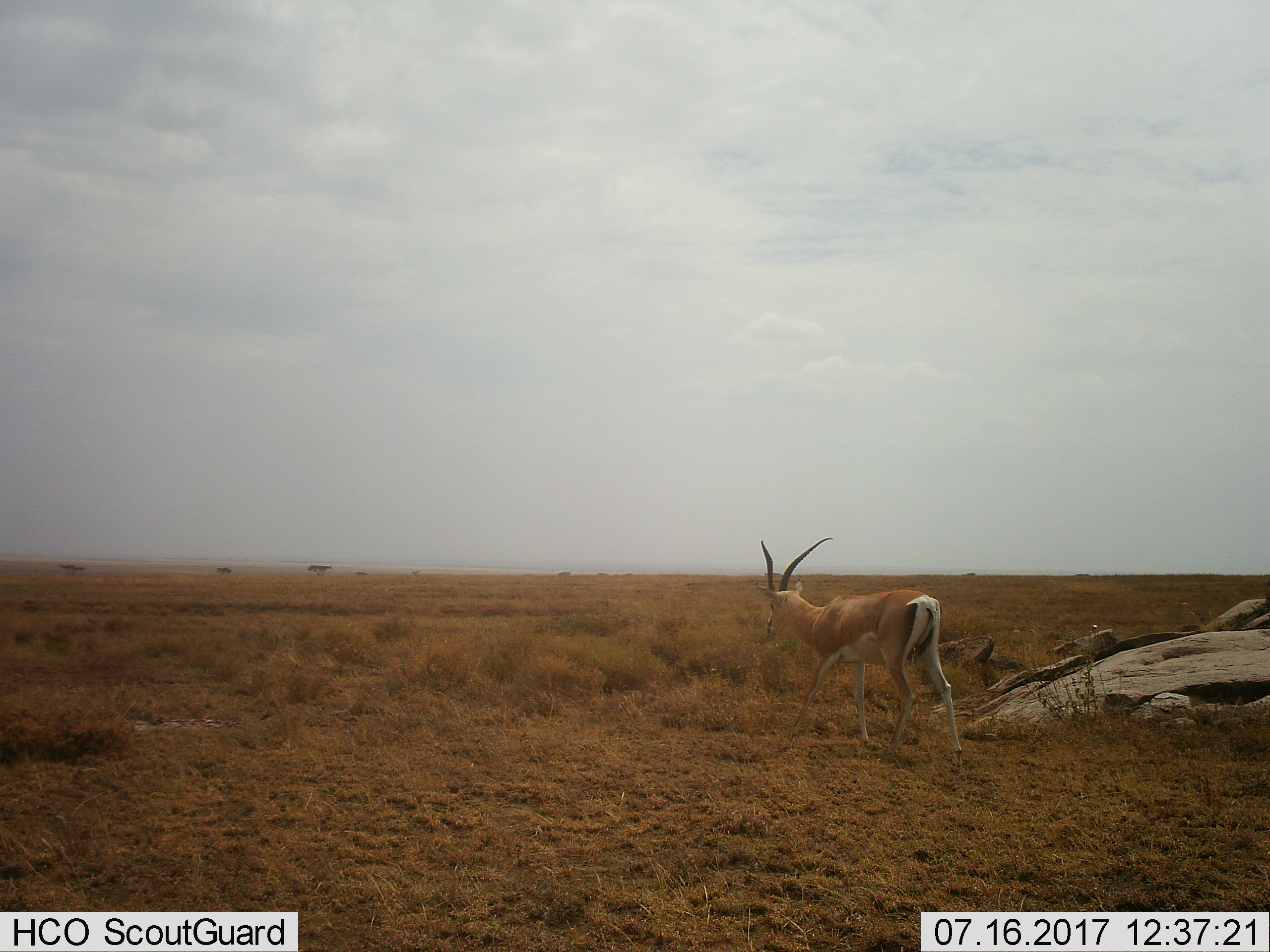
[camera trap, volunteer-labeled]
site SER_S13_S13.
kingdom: Animalia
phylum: Chordata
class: Mammalia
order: Artiodactyla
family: Bovidae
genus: Nanger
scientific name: Nanger granti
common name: grant's gazelle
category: gazellegrants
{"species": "gazellegrants (grant's gazelle) (Nanger granti)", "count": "1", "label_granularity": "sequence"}